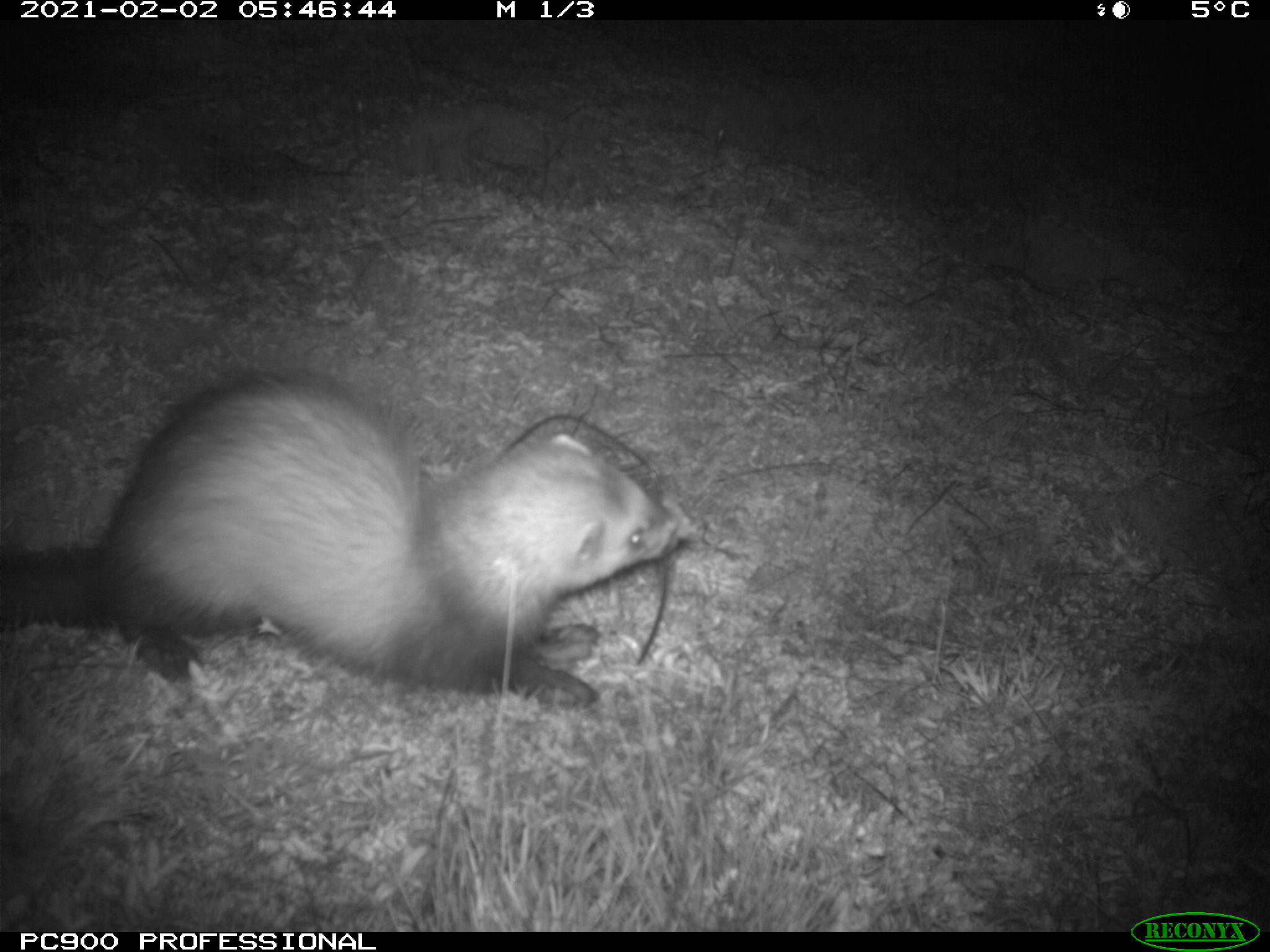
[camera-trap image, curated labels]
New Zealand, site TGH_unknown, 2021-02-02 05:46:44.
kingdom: Animalia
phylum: Chordata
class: Mammalia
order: Carnivora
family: Mustelidae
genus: Mustela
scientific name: Mustela furo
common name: ferret